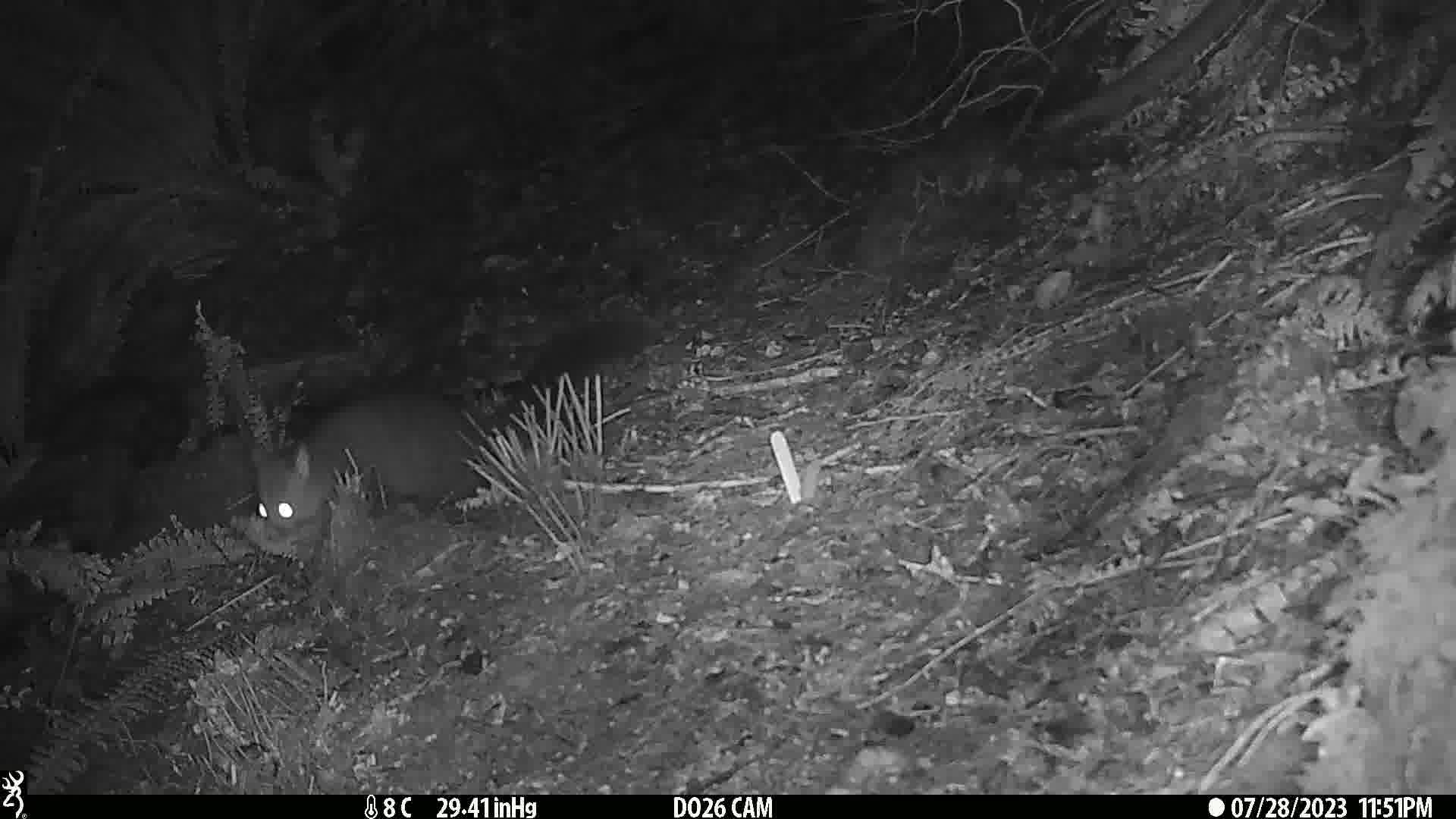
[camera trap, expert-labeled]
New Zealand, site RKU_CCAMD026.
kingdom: Animalia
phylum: Chordata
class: Mammalia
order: Diprotodontia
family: Phalangeridae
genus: Trichosurus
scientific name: Trichosurus vulpecula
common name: common brushtail possum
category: possum